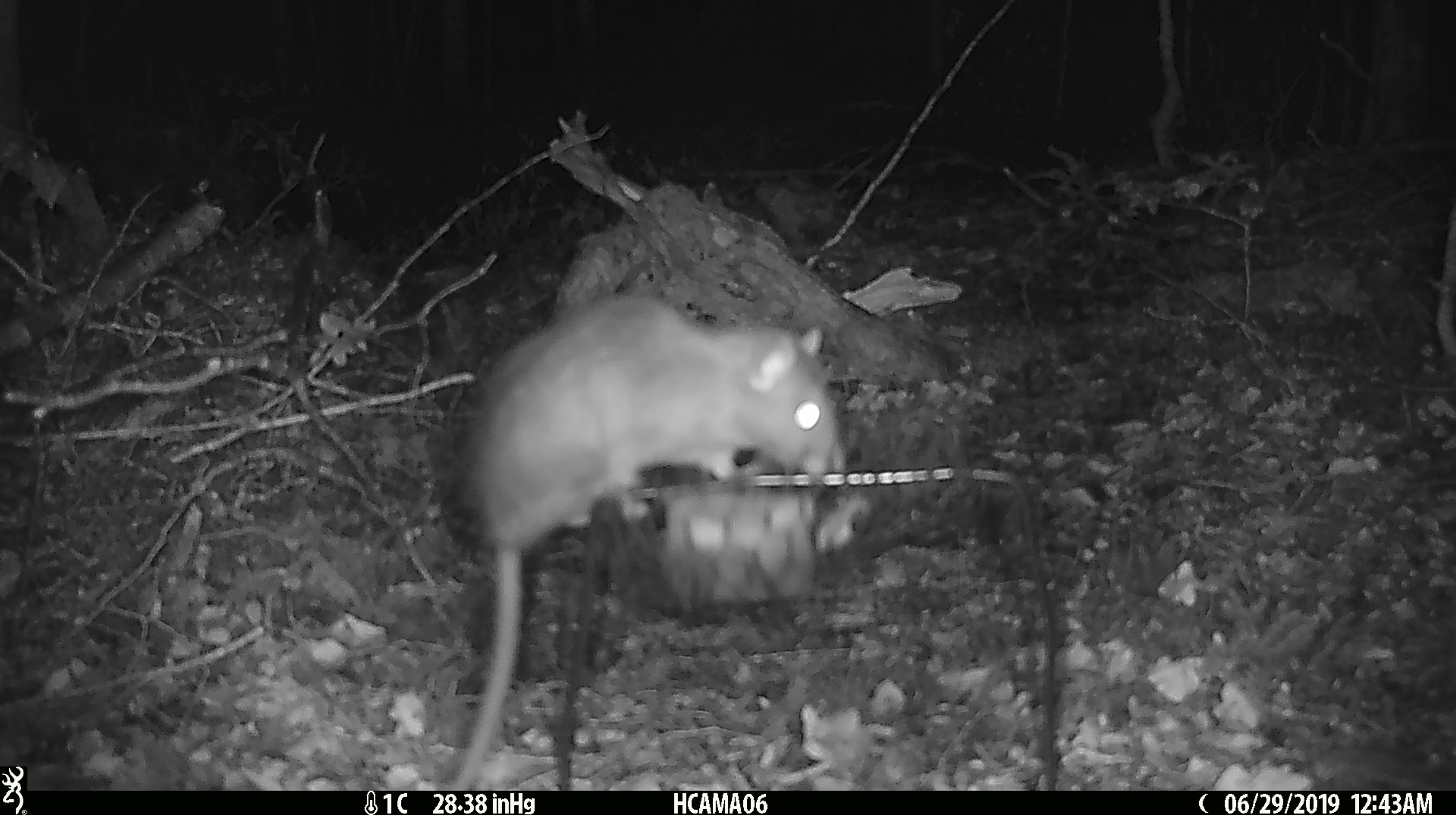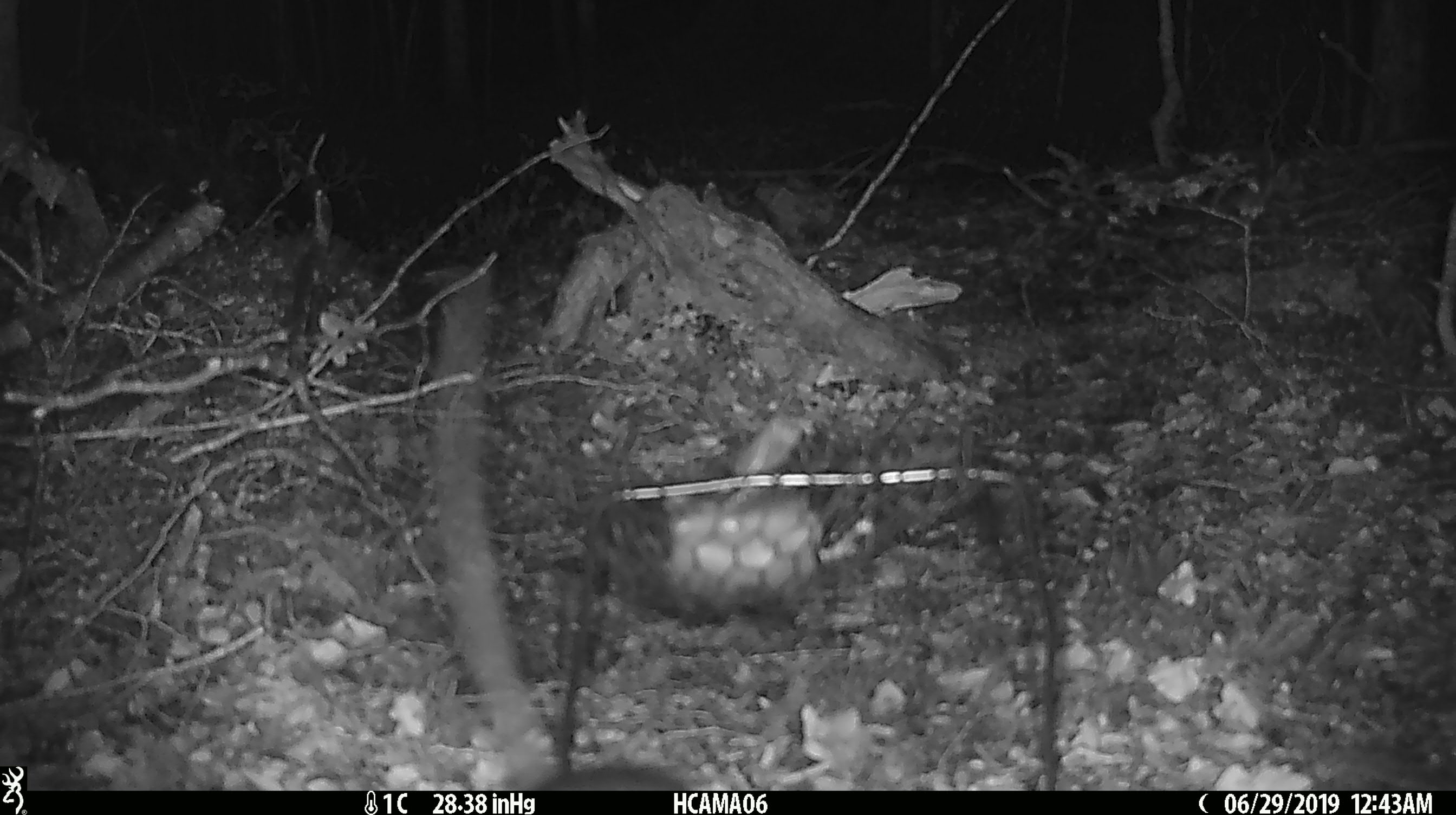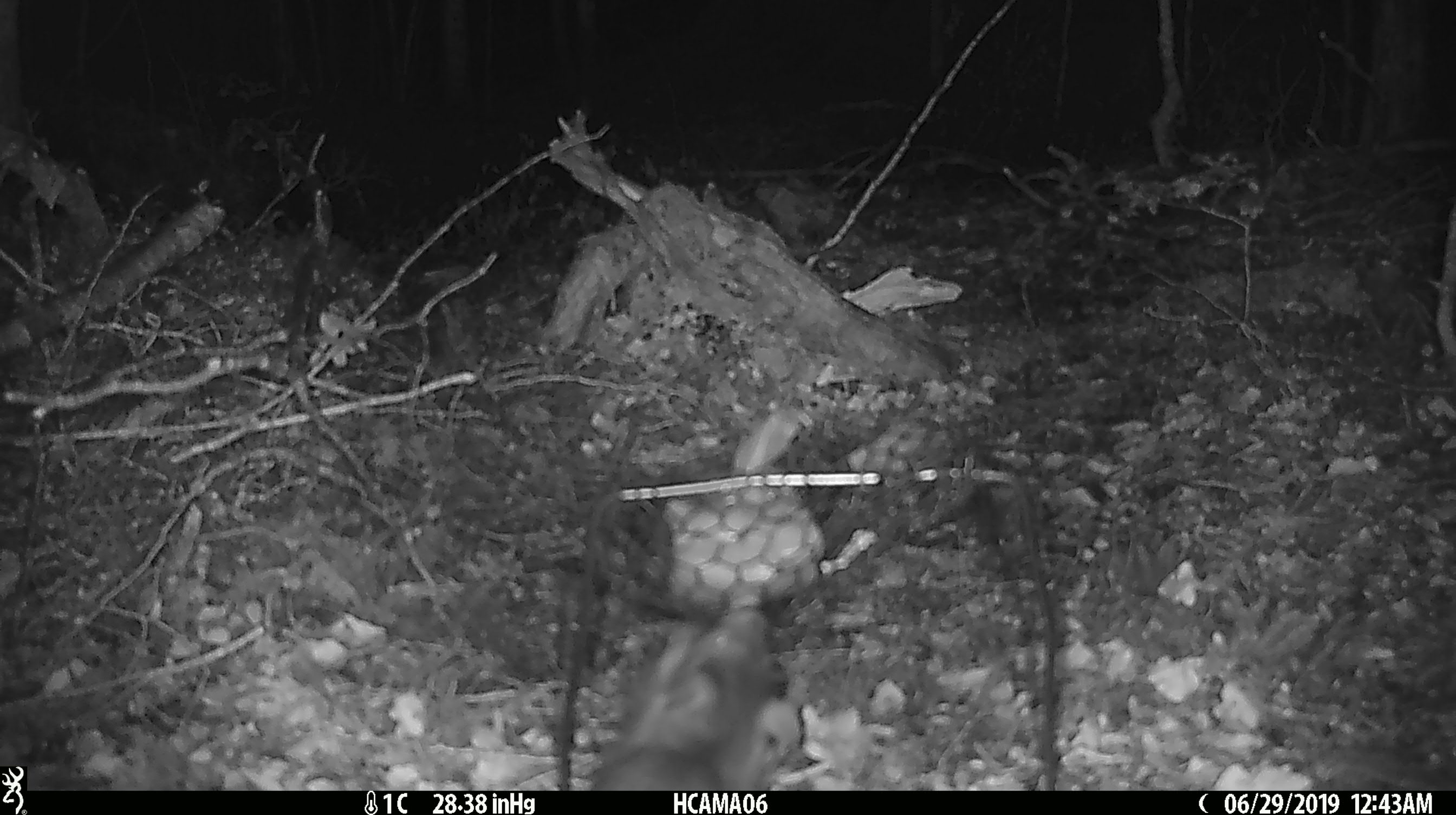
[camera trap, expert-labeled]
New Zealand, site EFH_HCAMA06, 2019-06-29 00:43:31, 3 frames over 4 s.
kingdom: Animalia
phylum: Chordata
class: Mammalia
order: Rodentia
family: Muridae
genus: Rattus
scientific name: Rattus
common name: rat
Rat (Rattus).